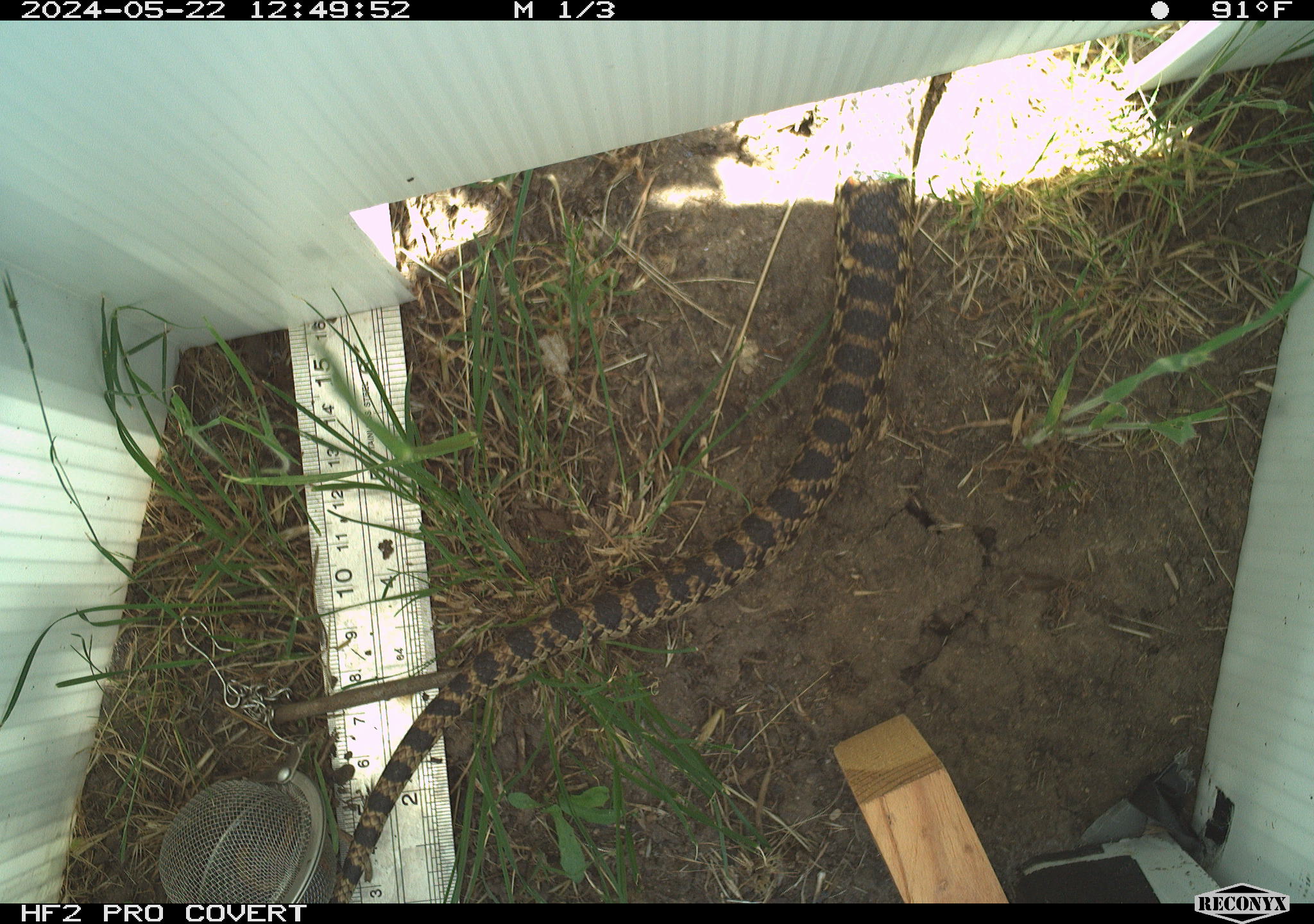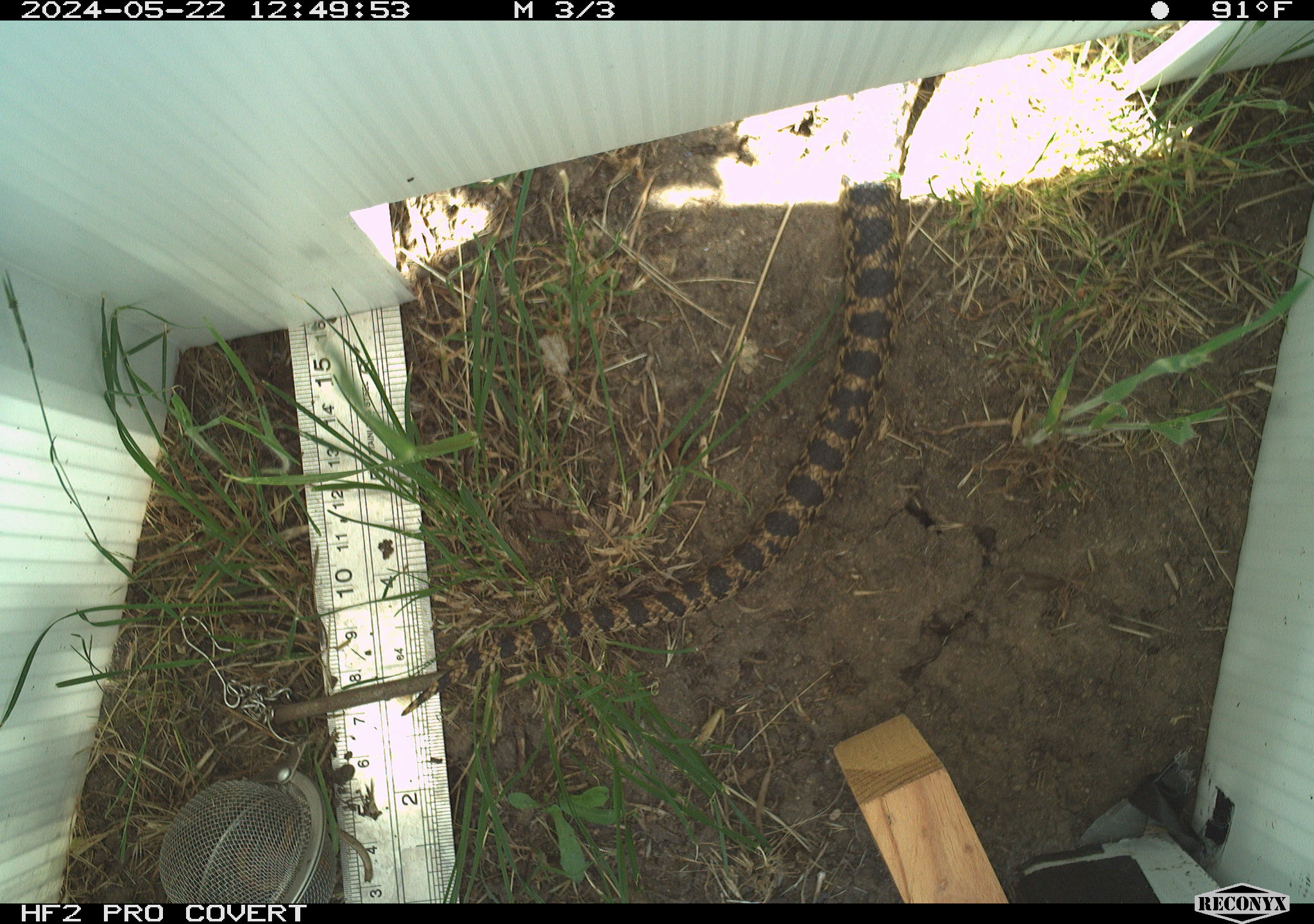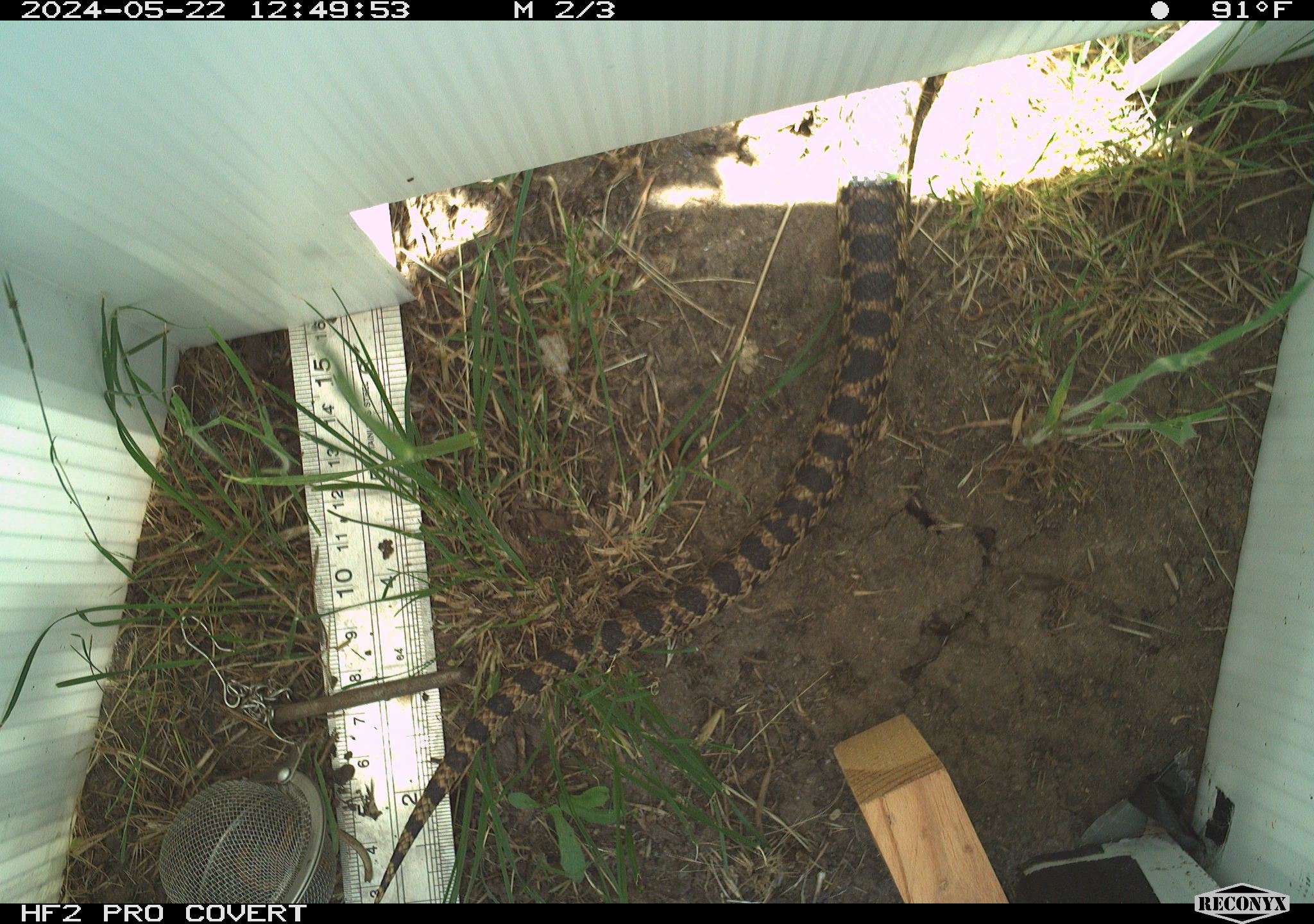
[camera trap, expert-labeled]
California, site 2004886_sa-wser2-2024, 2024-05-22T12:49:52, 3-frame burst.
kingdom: Animalia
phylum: Chordata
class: Reptilia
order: Squamata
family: Colubridae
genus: Pituophis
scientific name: Pituophis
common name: bullsnakes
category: pituophis species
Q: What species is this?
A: Pituophis species (bullsnakes) (Pituophis).